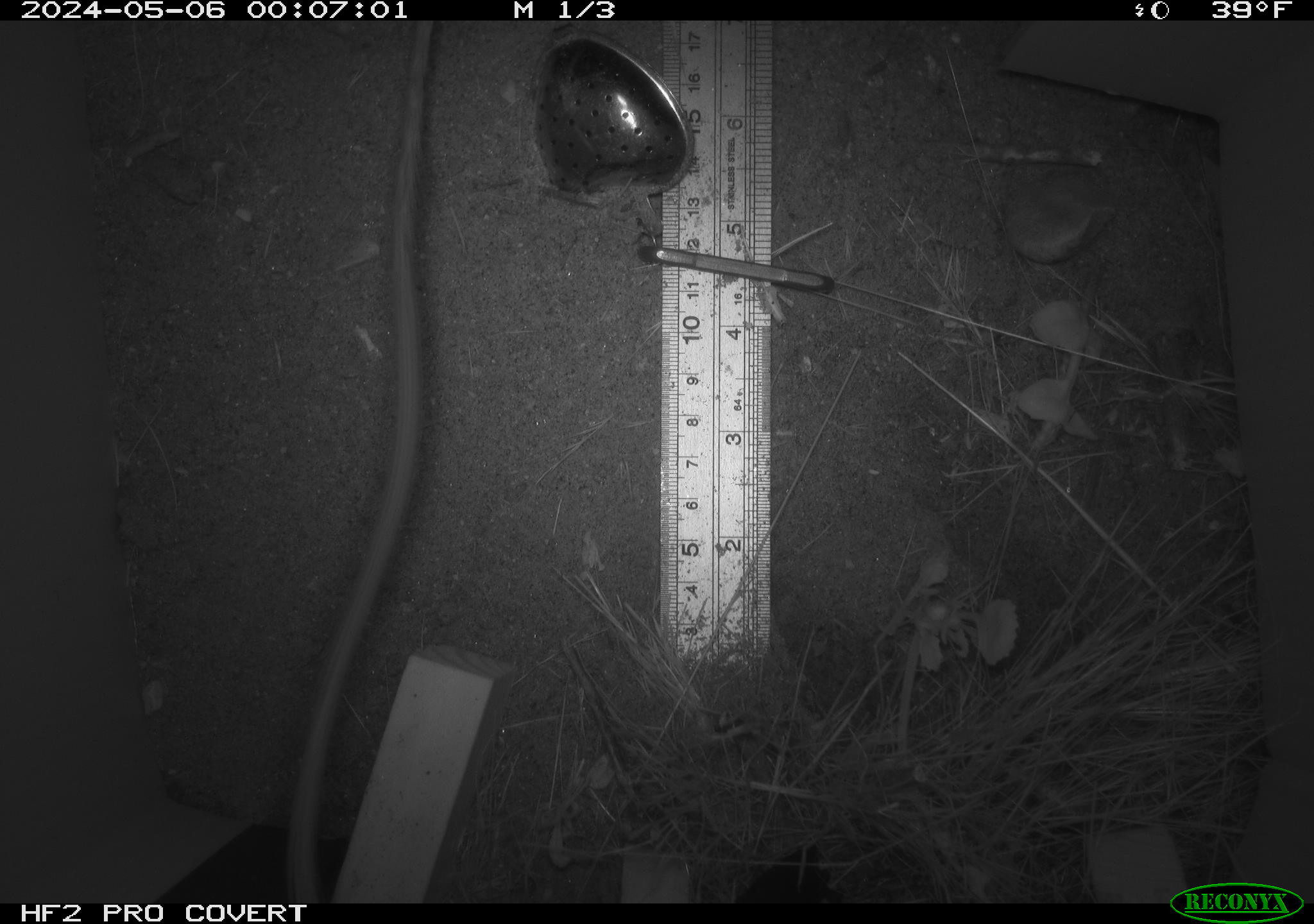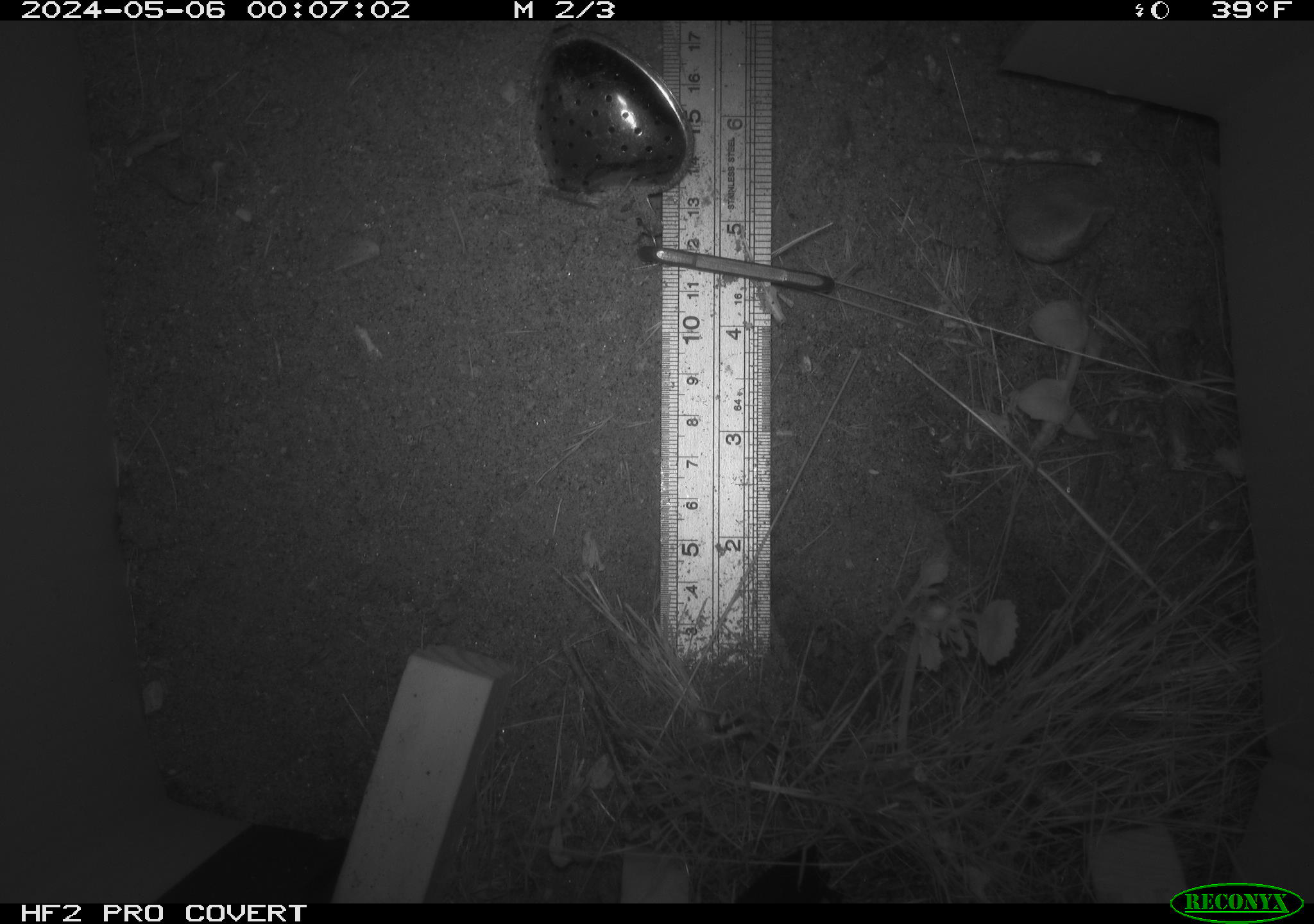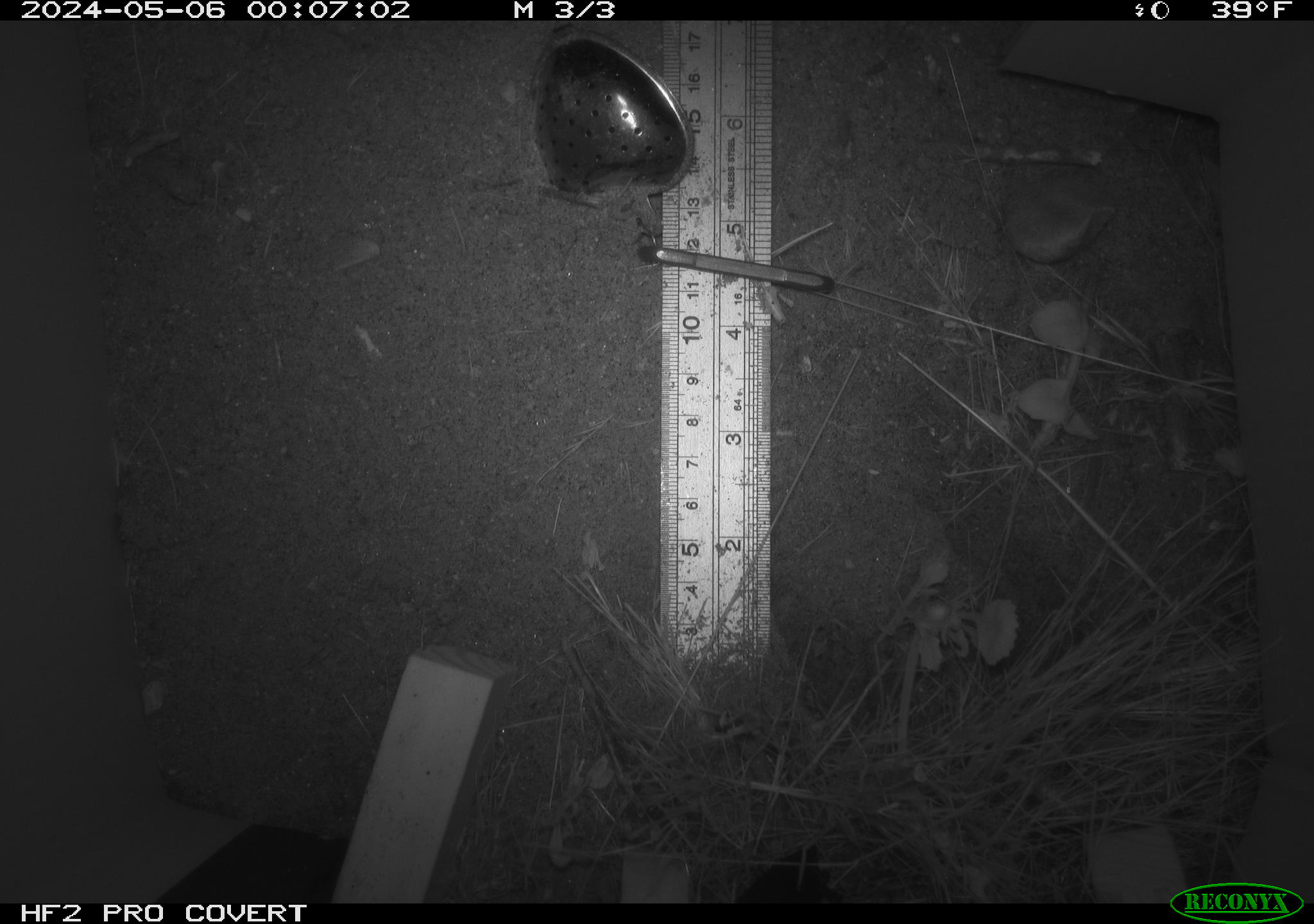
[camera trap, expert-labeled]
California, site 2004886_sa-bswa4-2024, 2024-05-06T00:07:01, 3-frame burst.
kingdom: Animalia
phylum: Chordata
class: Mammalia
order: Rodentia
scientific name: Rodentia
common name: rodent